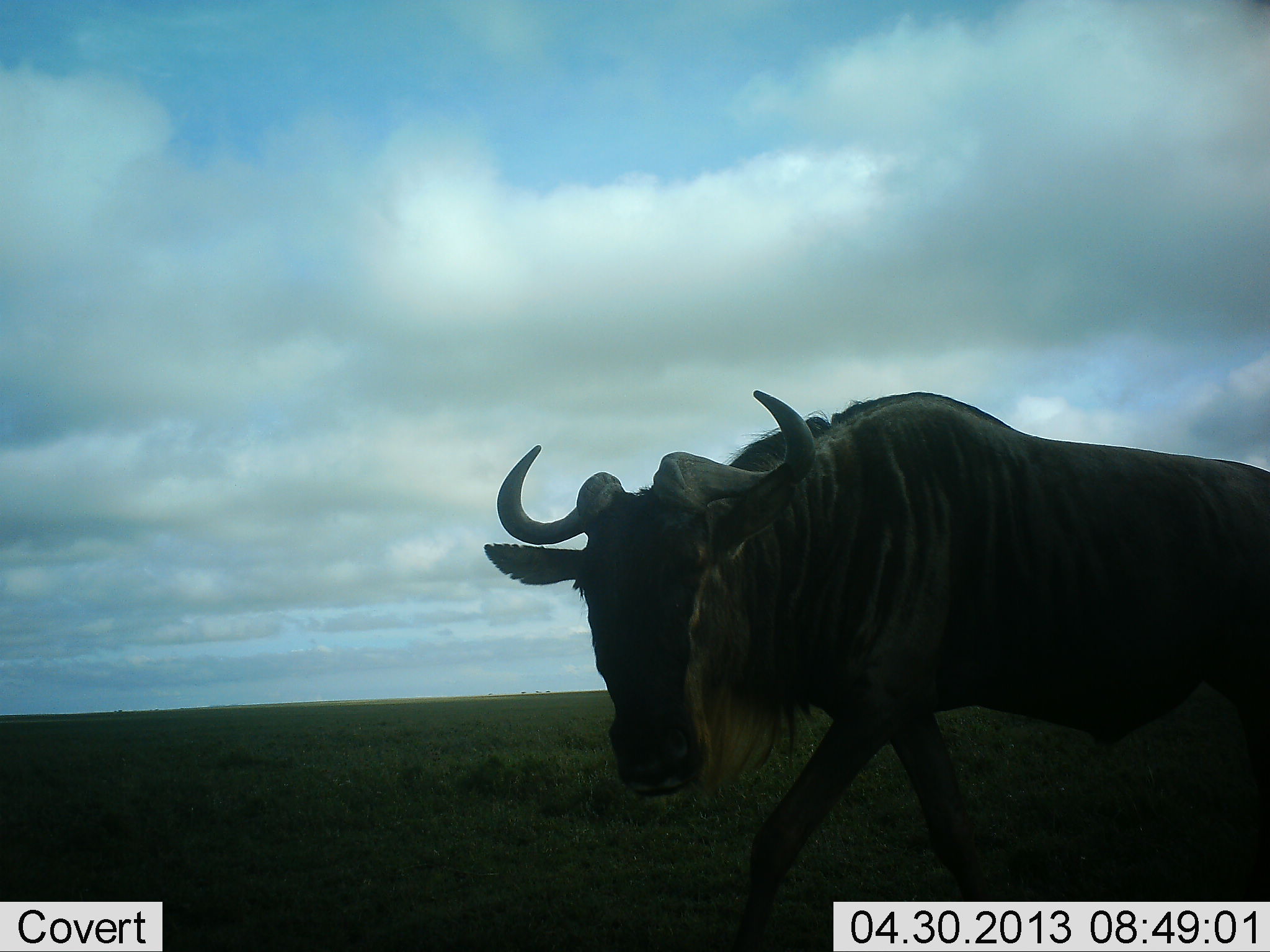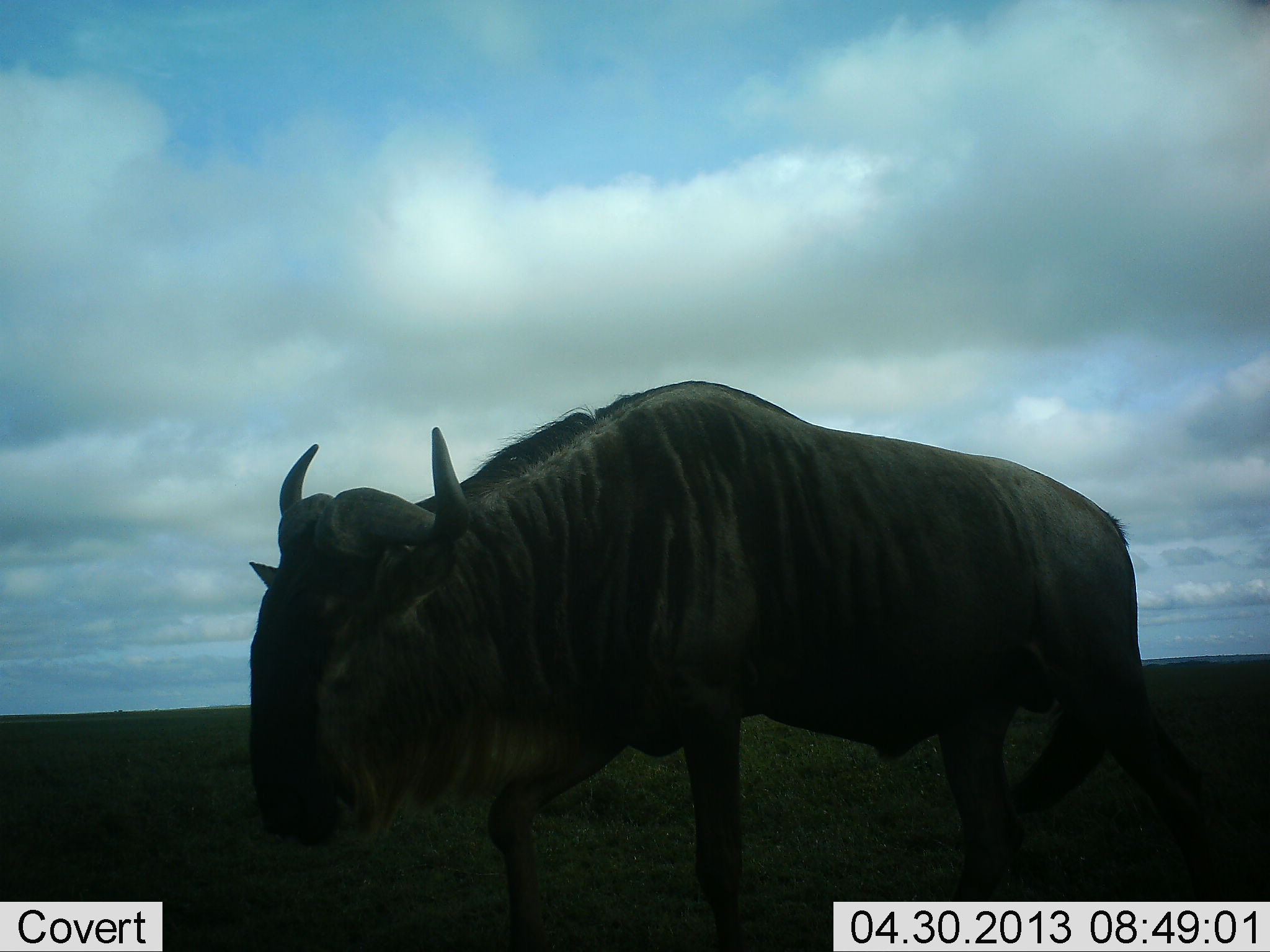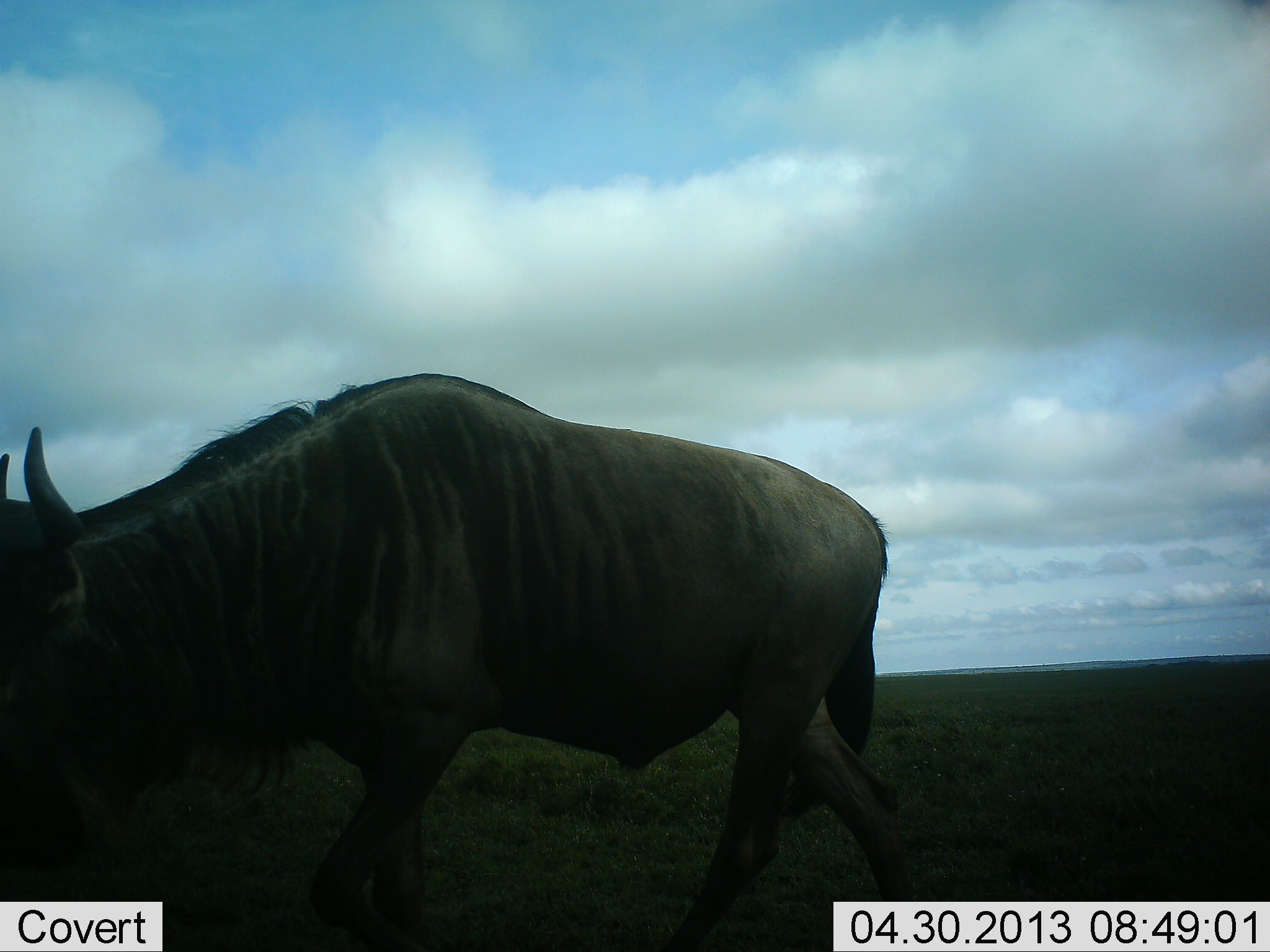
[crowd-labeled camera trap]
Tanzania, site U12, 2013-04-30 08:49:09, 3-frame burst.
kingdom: Animalia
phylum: Chordata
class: Mammalia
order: Artiodactyla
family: Bovidae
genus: Connochaetes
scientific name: Connochaetes taurinus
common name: blue wildebeest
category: wildebeest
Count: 1.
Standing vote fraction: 11%.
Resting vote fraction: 0%.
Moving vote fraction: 89%.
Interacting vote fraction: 0%.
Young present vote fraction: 0%.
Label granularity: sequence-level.